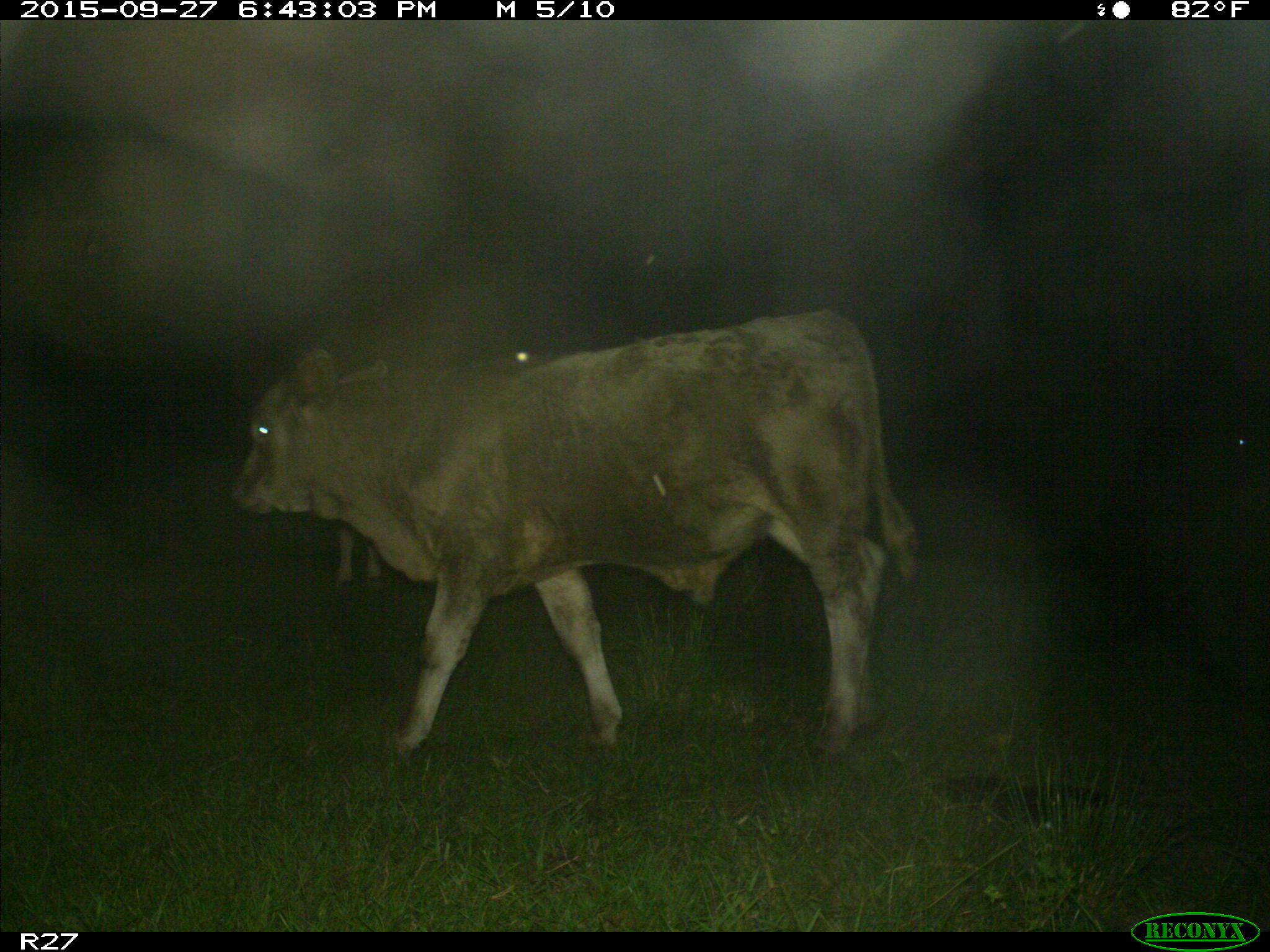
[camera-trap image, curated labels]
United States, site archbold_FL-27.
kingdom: Animalia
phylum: Chordata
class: Mammalia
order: Artiodactyla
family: Bovidae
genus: Bos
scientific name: Bos taurus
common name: domestic cow